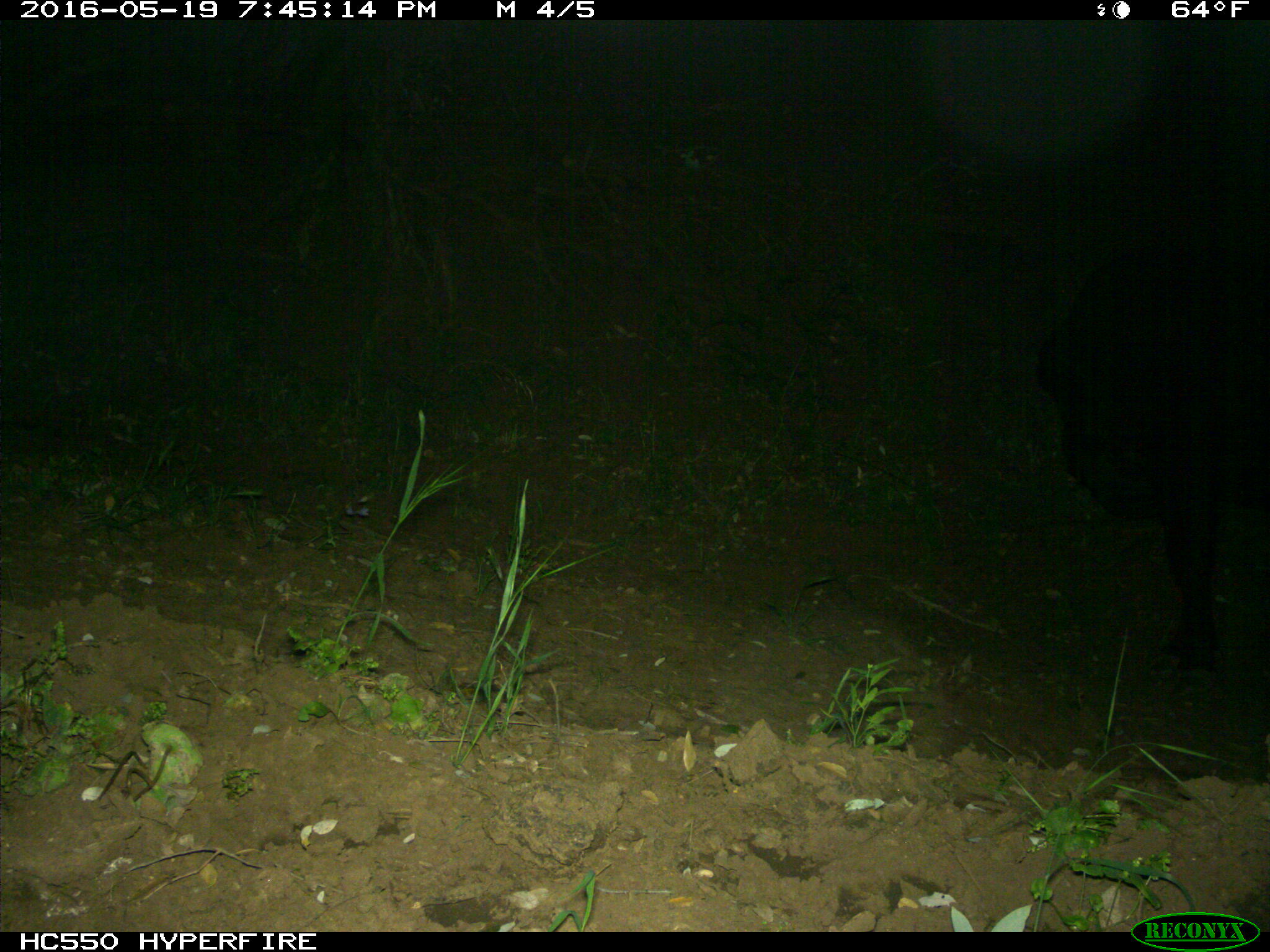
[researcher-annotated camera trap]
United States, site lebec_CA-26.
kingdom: Animalia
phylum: Chordata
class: Mammalia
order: Artiodactyla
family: Bovidae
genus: Bos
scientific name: Bos taurus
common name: domestic cow